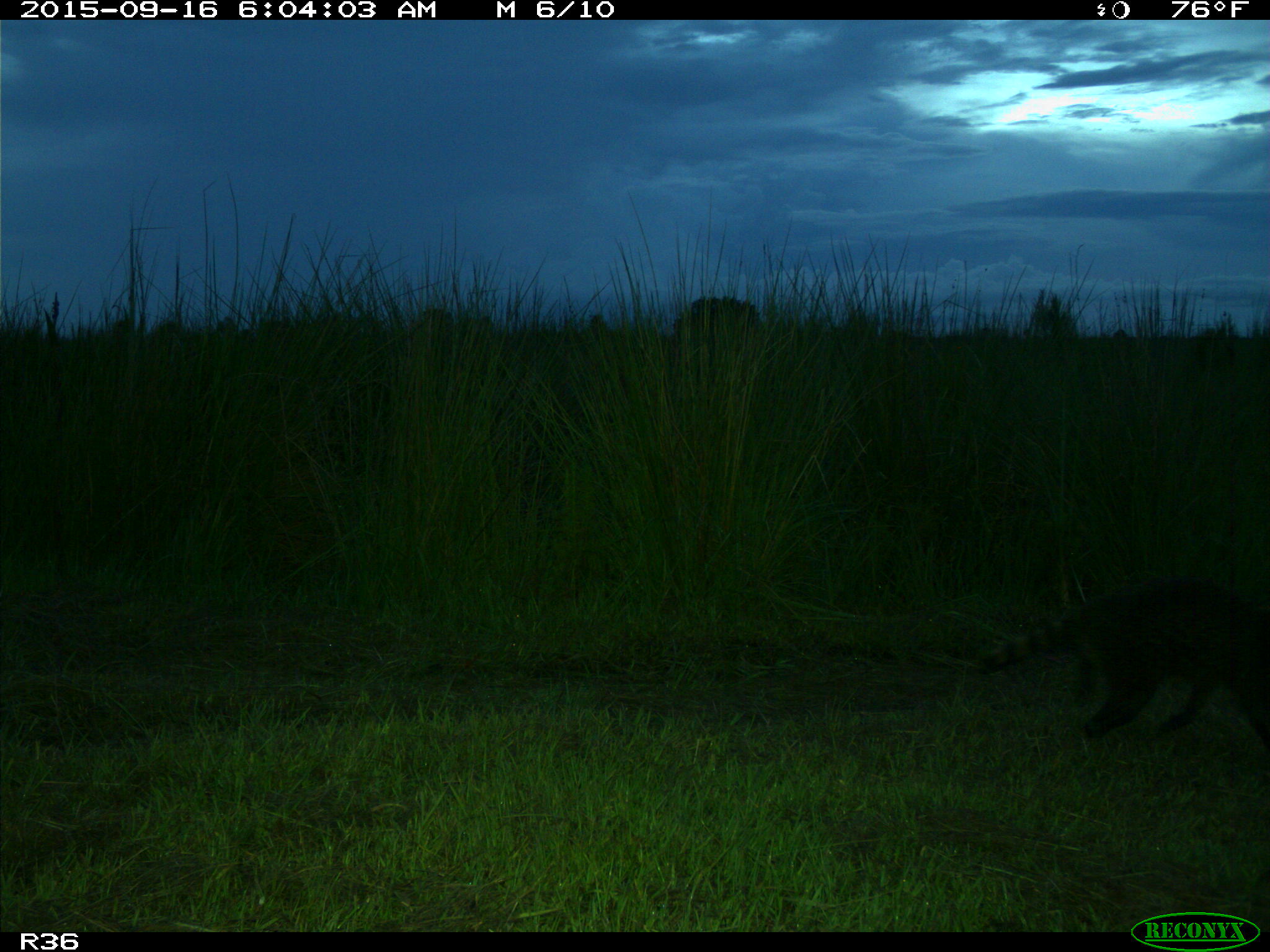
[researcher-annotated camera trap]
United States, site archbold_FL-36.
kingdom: Animalia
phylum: Chordata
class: Mammalia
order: Carnivora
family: Procyonidae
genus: Procyon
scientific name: Procyon lotor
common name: common raccoon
Procyon lotor (common raccoon).